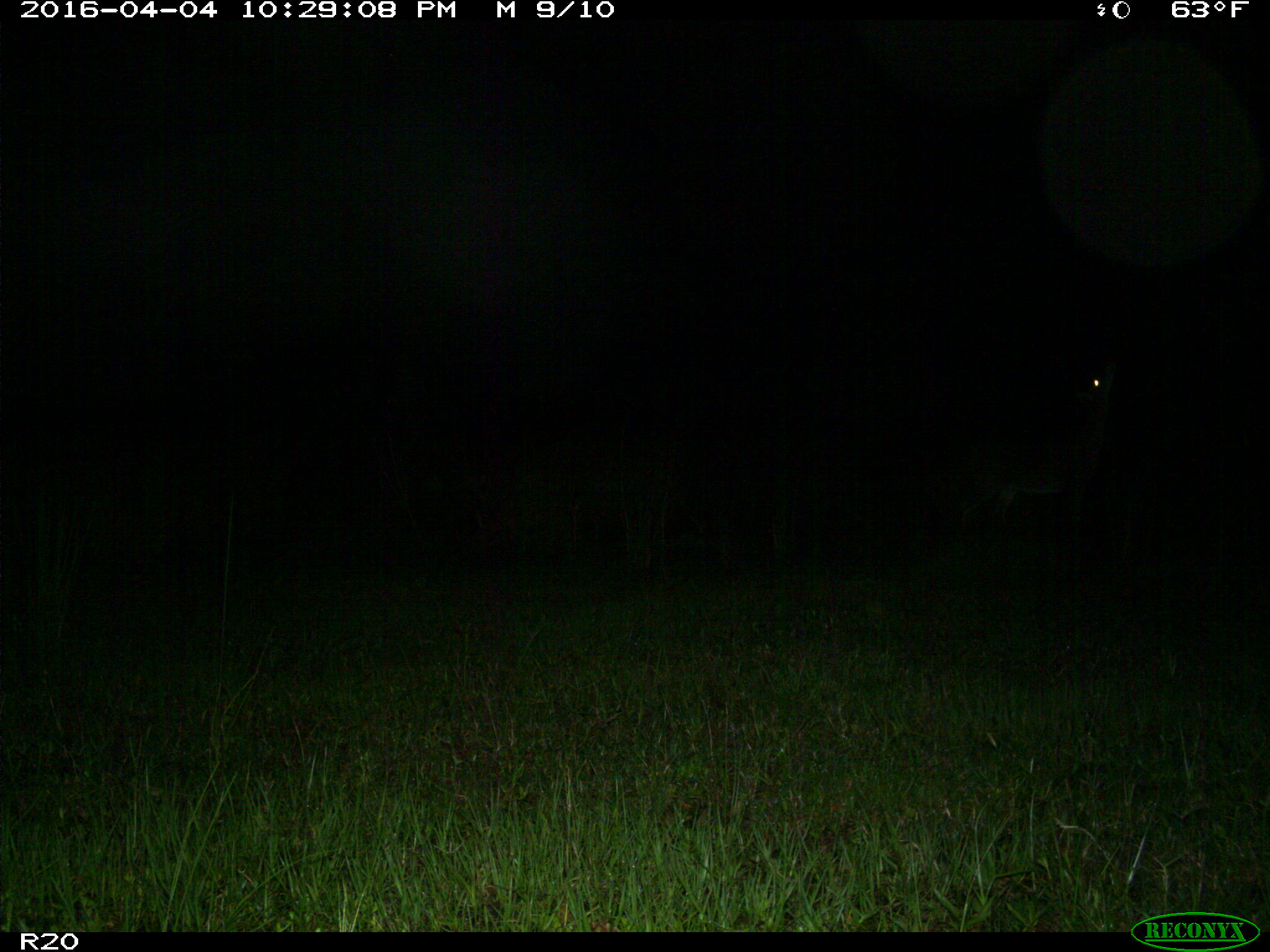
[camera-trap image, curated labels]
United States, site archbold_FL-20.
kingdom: Animalia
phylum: Chordata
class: Mammalia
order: Artiodactyla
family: Cervidae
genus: Odocoileus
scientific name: Odocoileus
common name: deer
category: unidentified deer